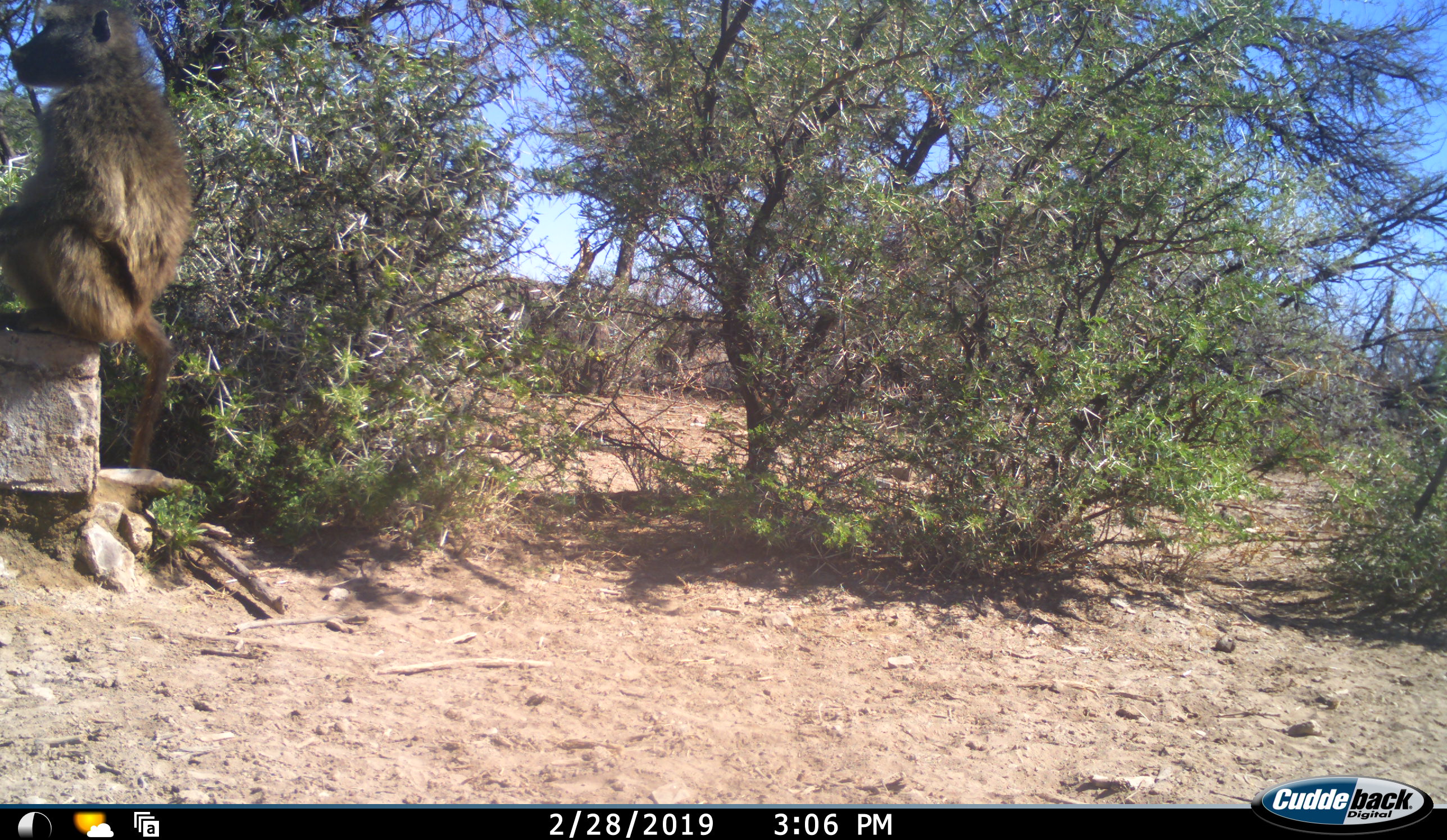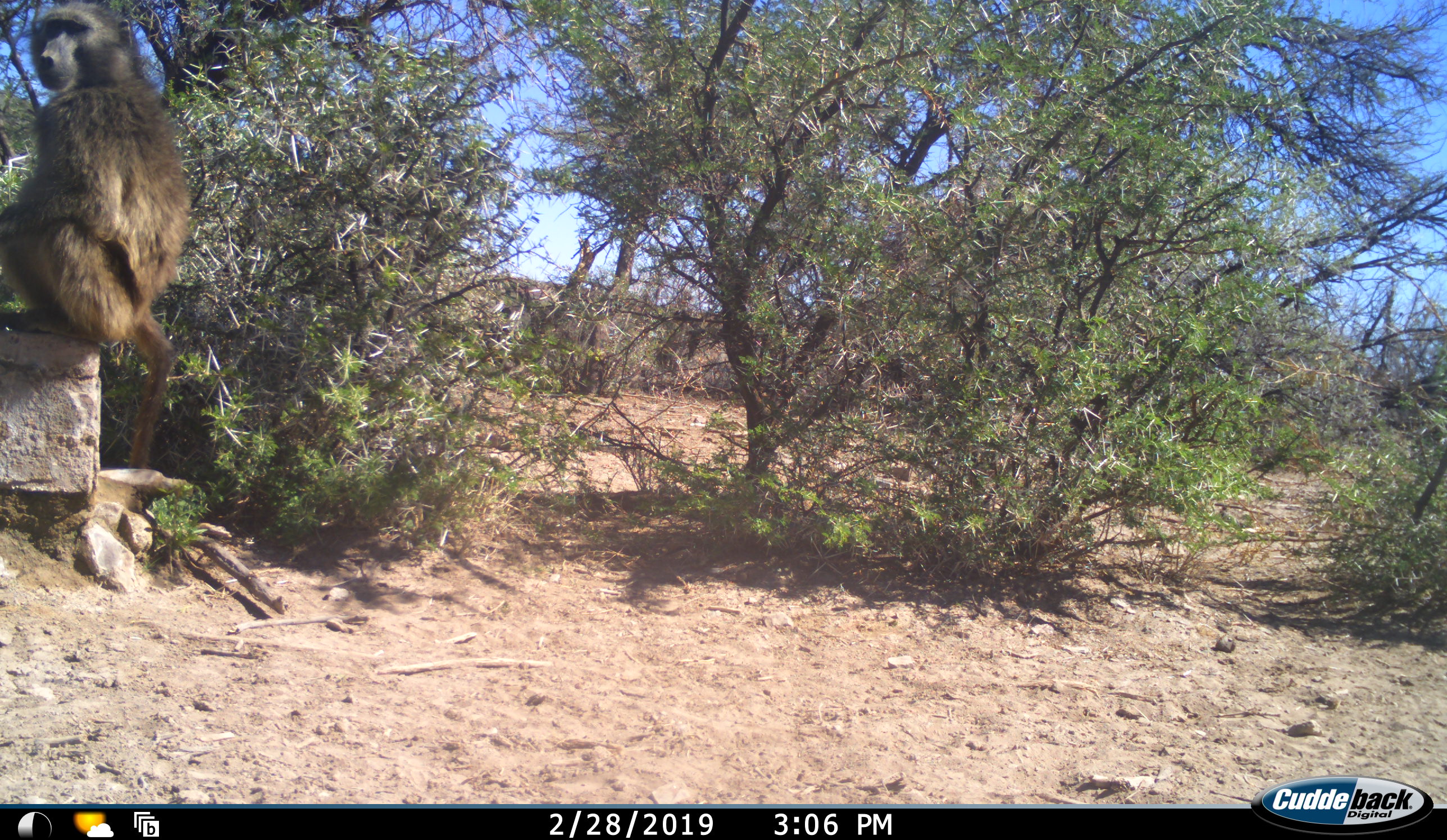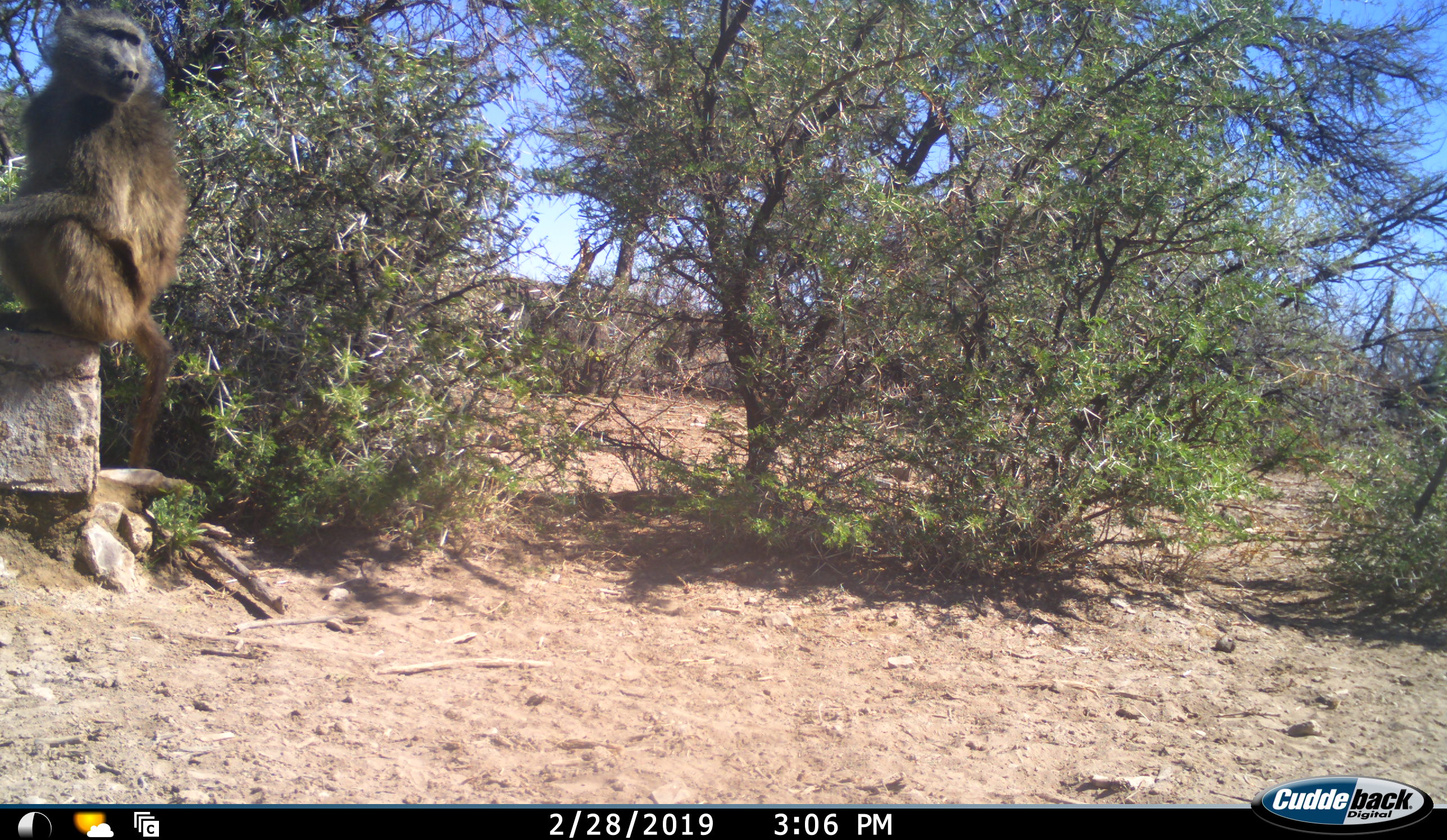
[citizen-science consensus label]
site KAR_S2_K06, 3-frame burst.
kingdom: Animalia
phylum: Chordata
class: Mammalia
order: Primates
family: Cercopithecidae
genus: Papio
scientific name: Papio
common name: baboon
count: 1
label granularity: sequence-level